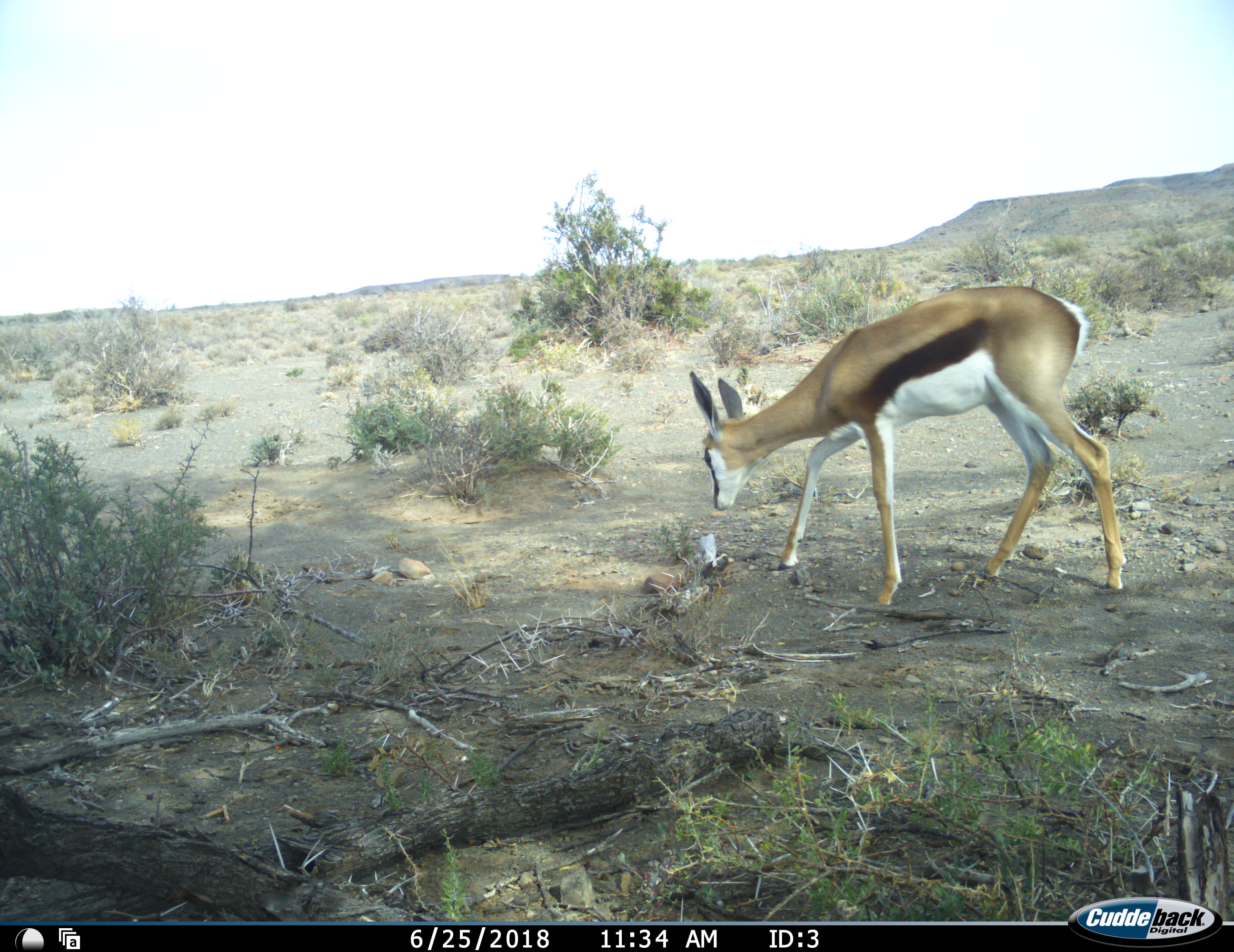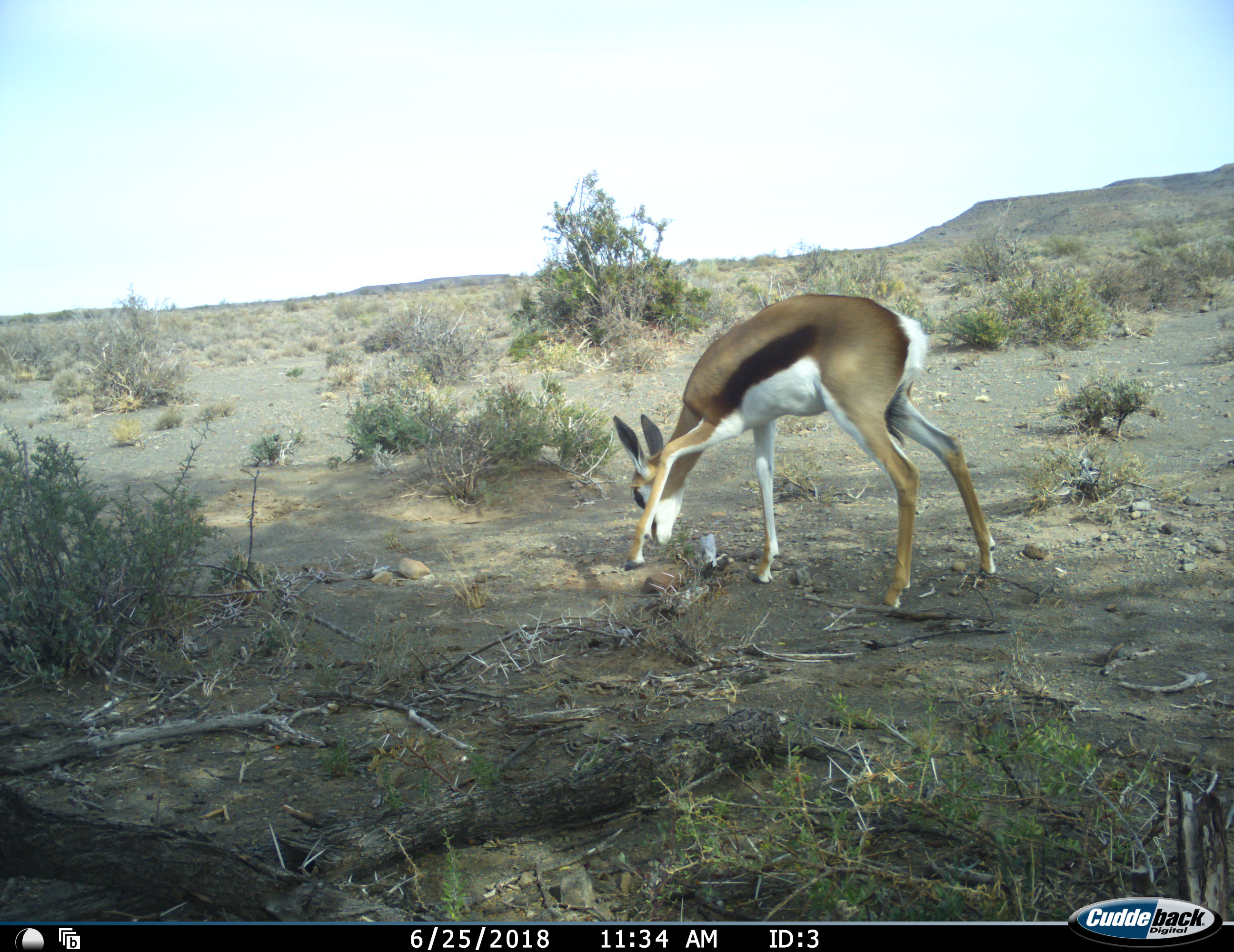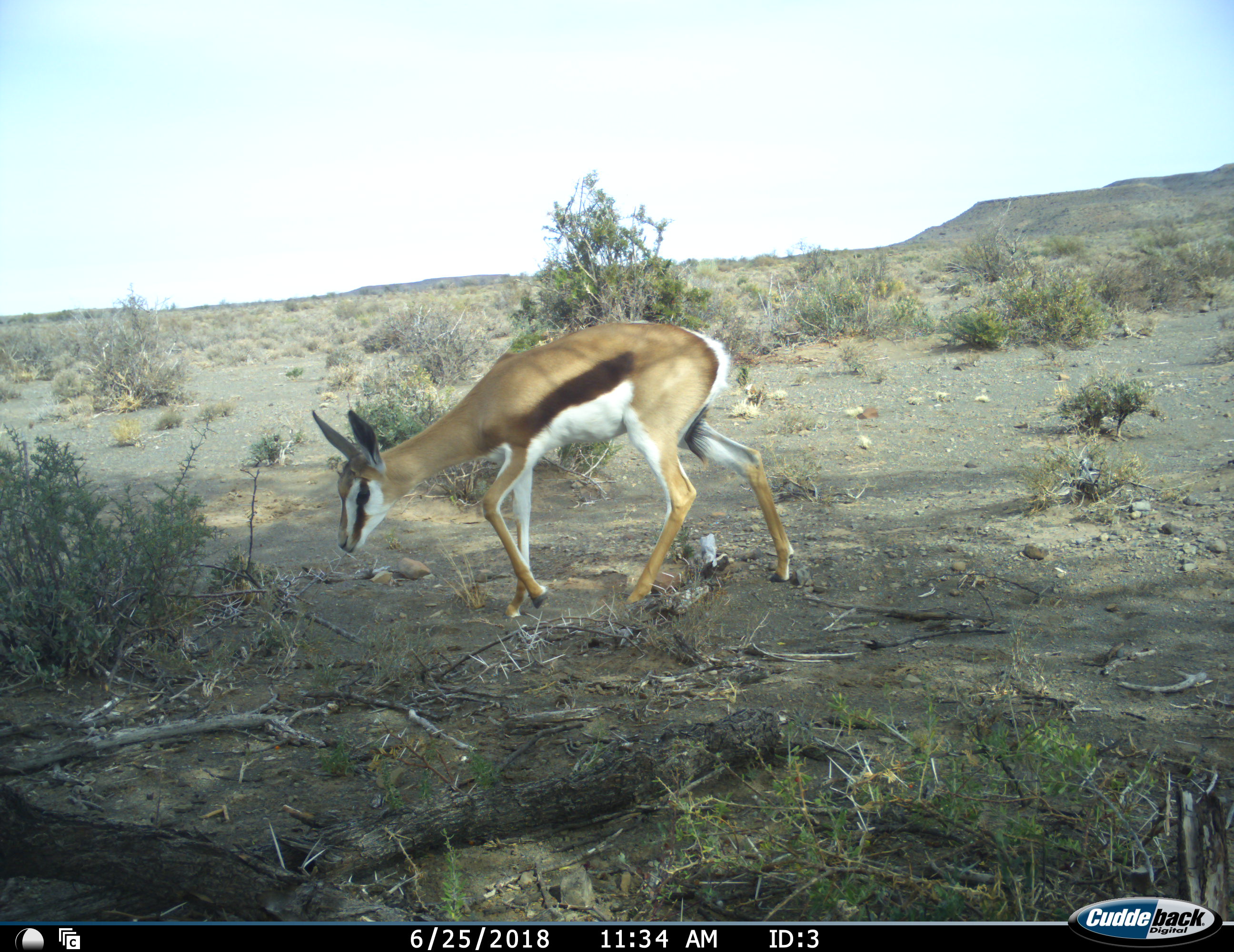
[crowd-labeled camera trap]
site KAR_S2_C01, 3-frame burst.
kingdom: Animalia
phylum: Chordata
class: Mammalia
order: Artiodactyla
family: Bovidae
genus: Antidorcas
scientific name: Antidorcas marsupialis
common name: springbok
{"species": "springbok (Antidorcas marsupialis)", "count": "1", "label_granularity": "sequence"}